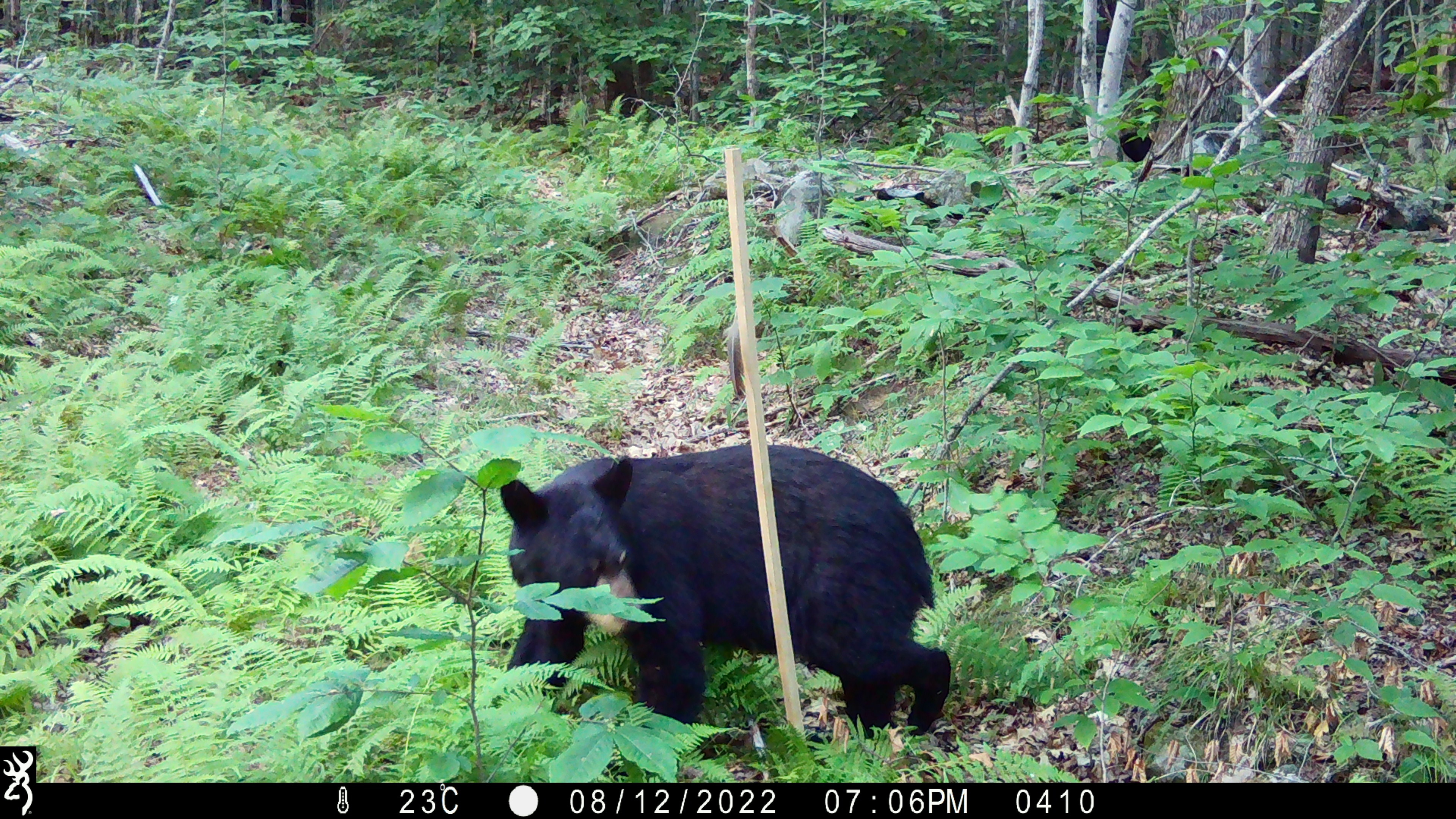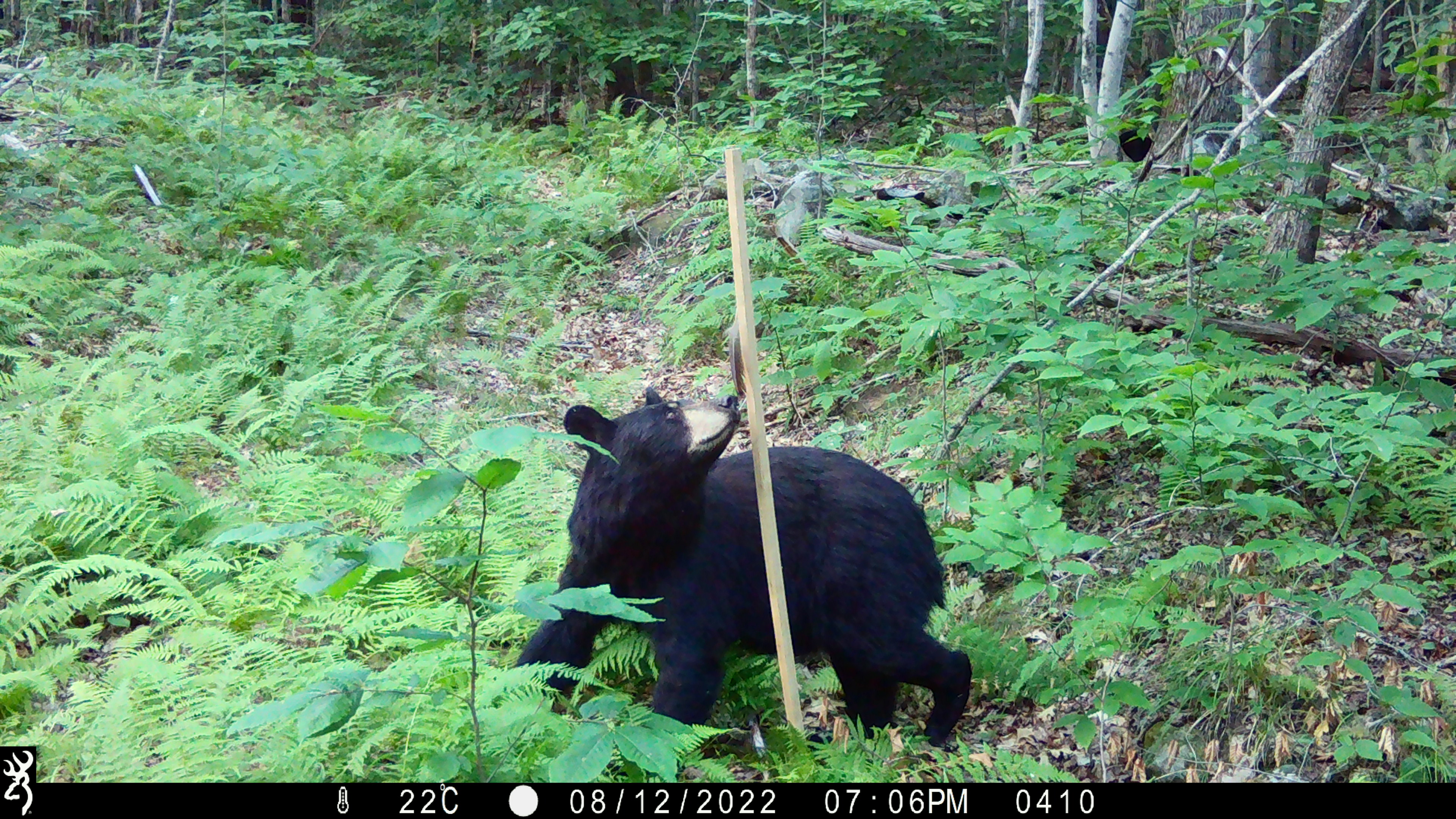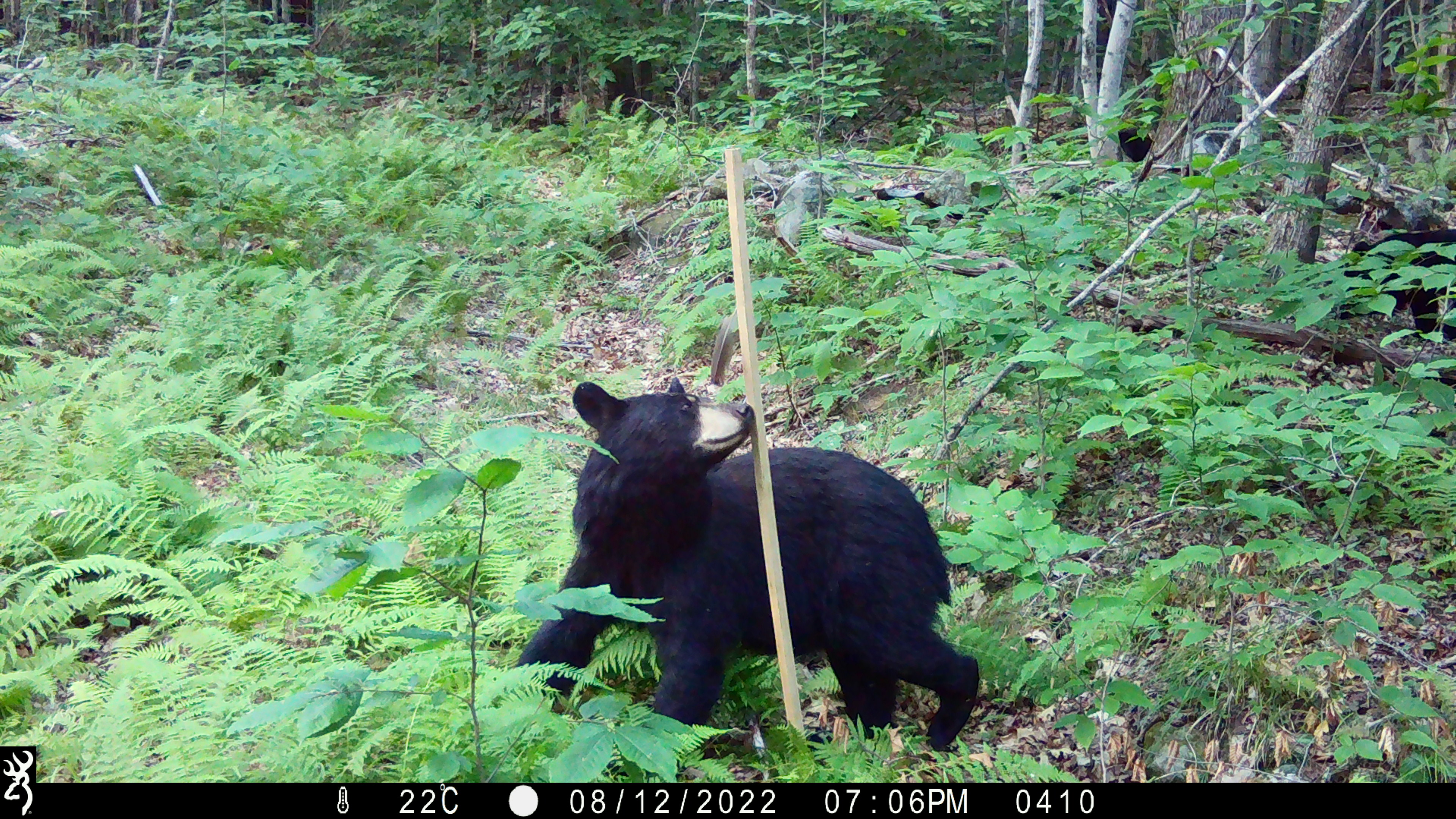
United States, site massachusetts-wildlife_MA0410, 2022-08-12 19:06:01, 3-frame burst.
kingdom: Animalia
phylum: Chordata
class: Mammalia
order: Carnivora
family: Ursidae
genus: Ursus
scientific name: Ursus americanus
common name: black bear